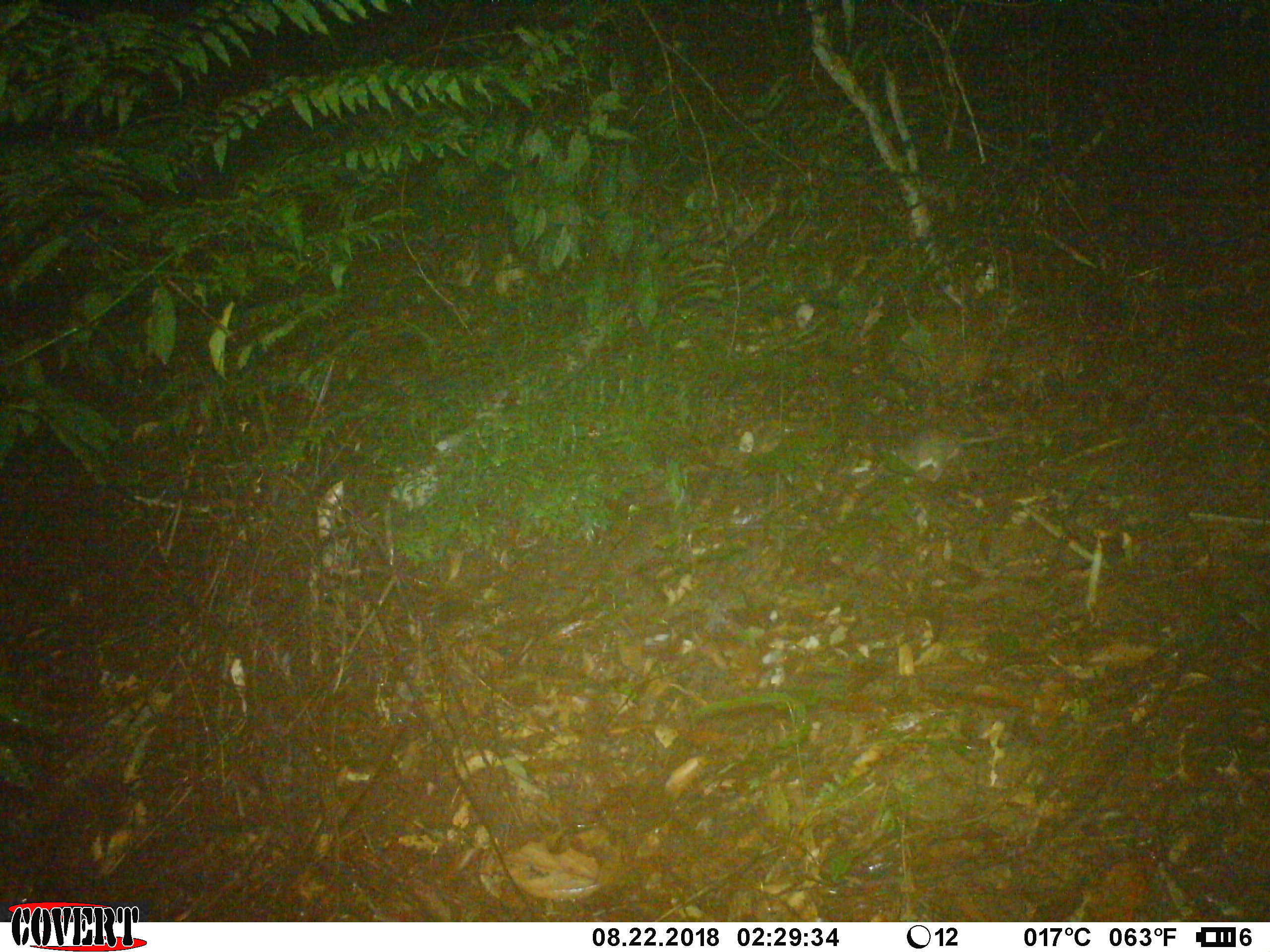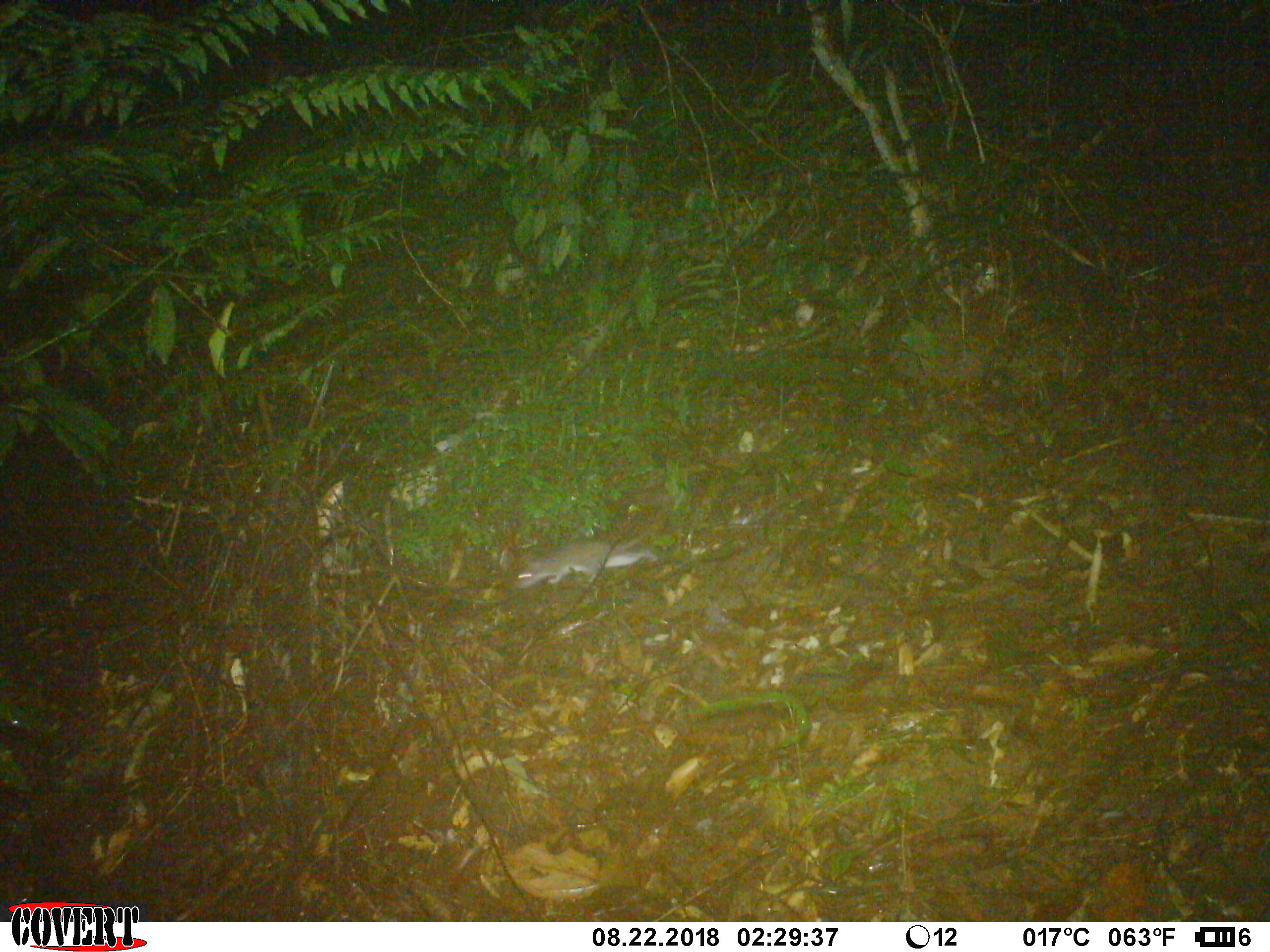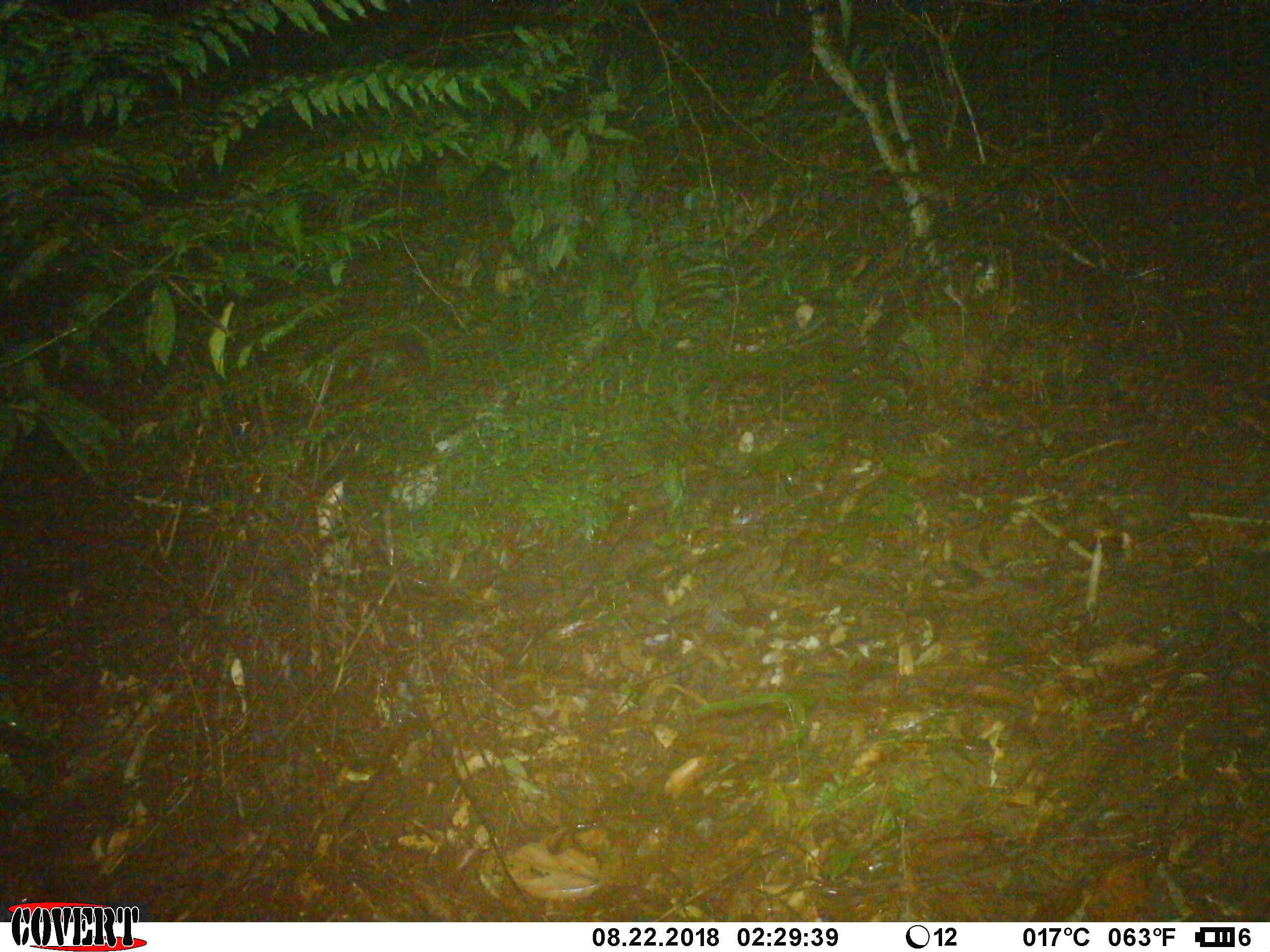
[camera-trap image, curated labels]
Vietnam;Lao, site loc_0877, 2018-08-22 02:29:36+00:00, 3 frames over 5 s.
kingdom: Animalia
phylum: Chordata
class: Mammalia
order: Rodentia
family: Muridae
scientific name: Muridae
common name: old-world mice and rats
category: unidentified murid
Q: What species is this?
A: Unidentified murid (old-world mice and rats) (Muridae).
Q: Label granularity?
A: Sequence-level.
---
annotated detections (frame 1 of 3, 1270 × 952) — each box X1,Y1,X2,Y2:
unidentified murid: 839,431,1016,483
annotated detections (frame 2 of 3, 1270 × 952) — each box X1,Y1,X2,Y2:
unidentified murid: 515,525,659,589